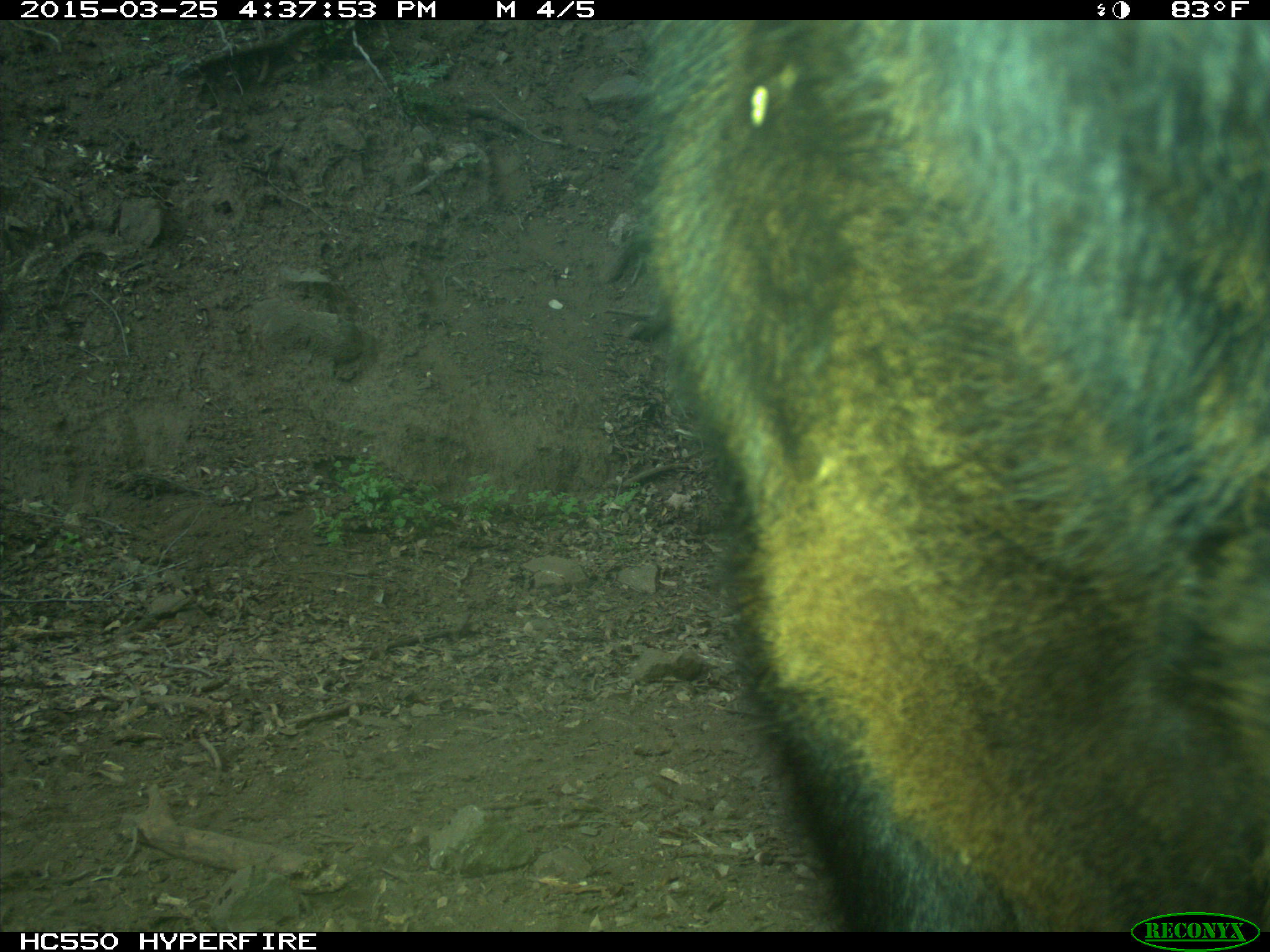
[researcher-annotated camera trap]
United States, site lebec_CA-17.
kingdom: Animalia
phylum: Chordata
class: Mammalia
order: Artiodactyla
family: Bovidae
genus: Bos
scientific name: Bos taurus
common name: domestic cow